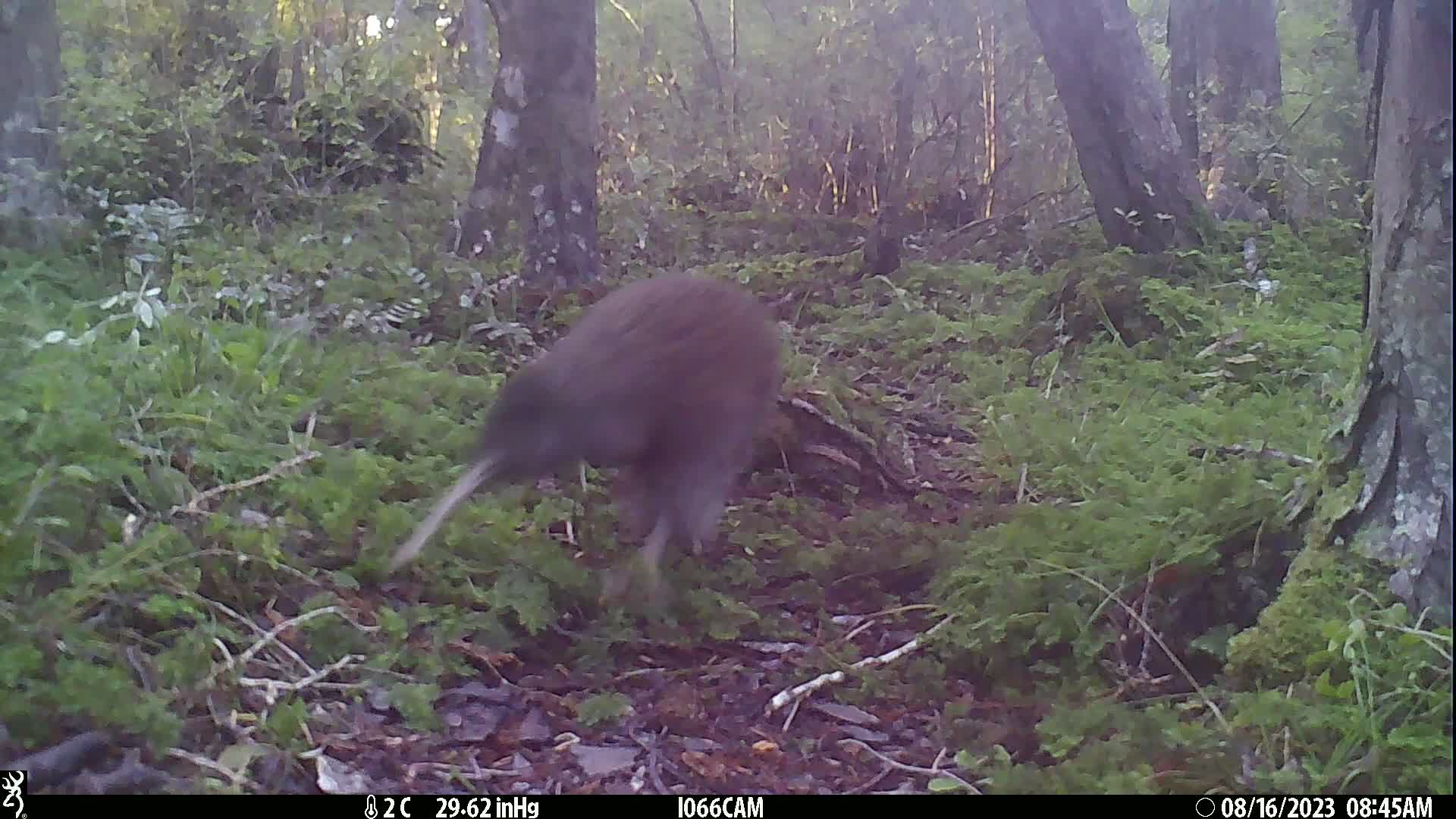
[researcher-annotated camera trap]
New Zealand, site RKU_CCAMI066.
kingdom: Animalia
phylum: Chordata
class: Aves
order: Apterygiformes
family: Apterygidae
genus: Apteryx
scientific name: Apteryx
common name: kiwi